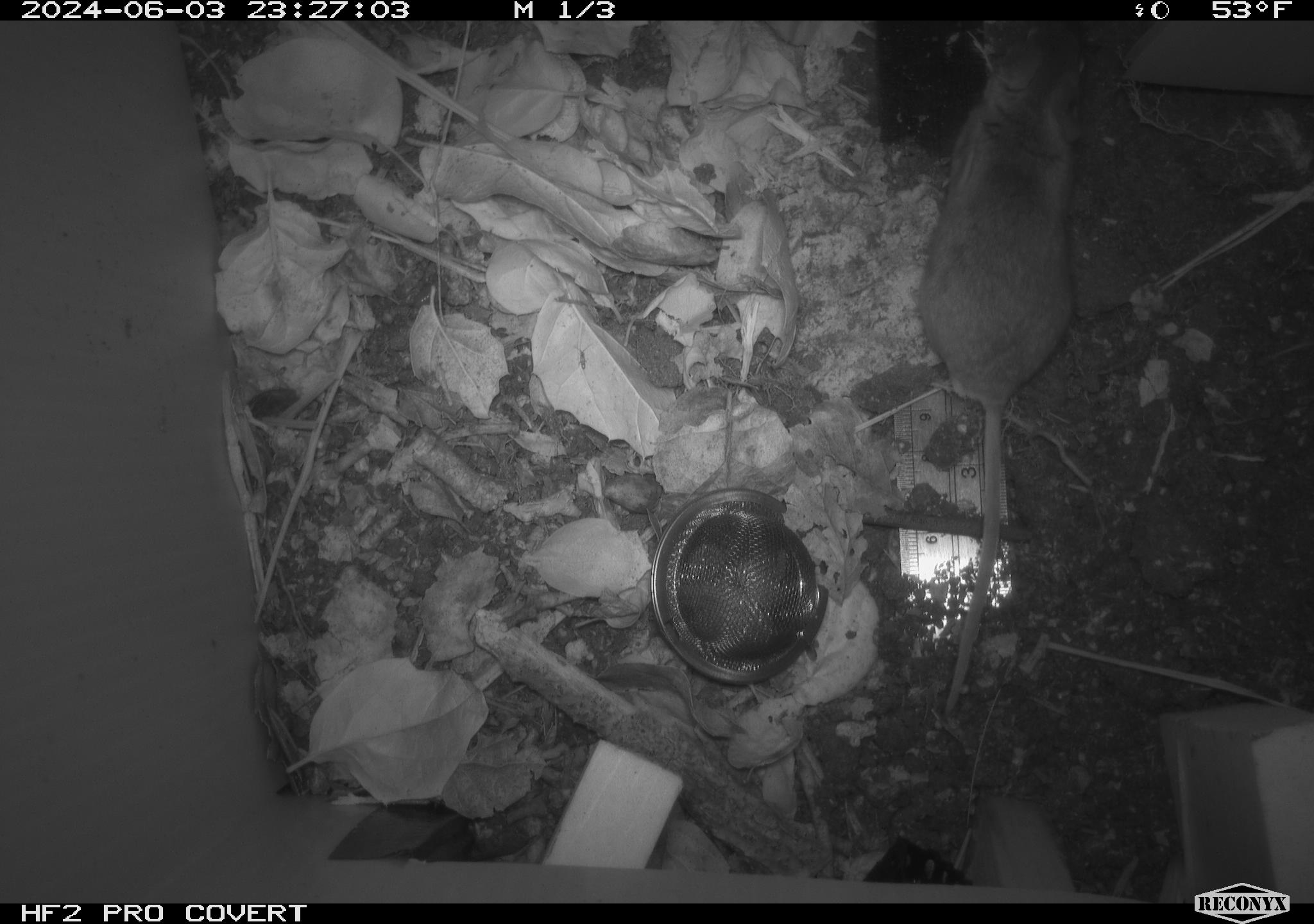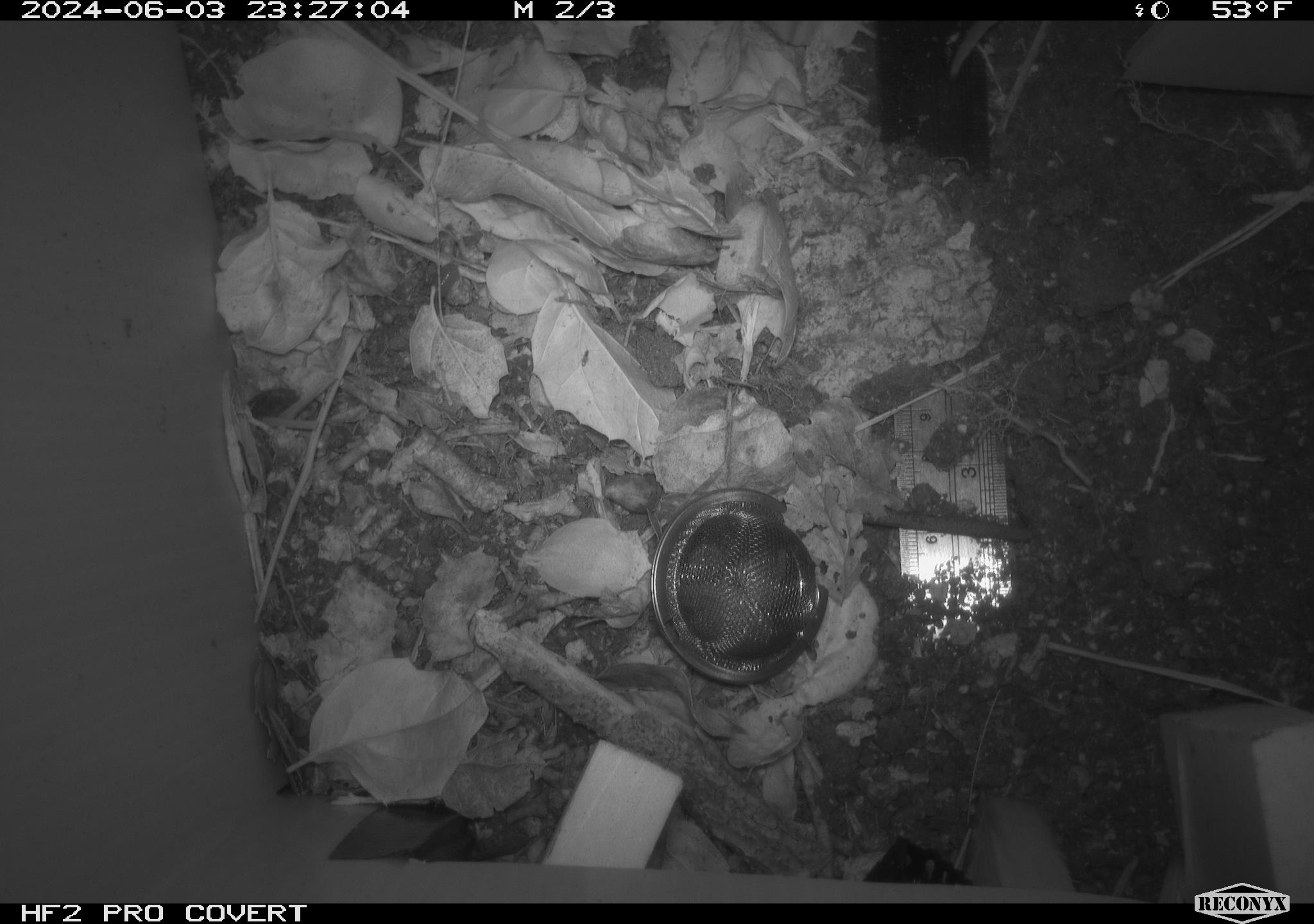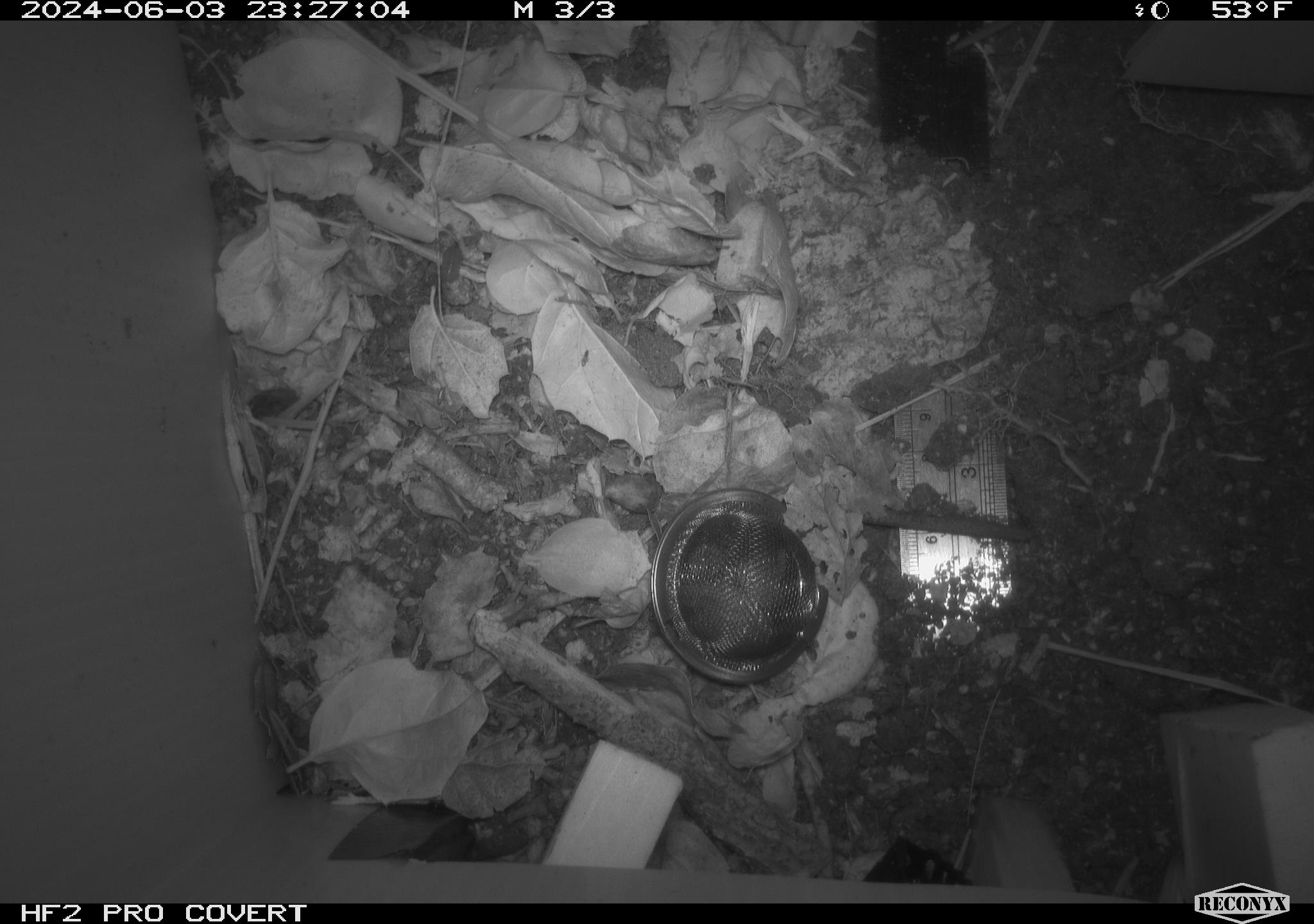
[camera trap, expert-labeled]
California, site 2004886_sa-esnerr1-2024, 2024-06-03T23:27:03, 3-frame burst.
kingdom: Animalia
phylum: Chordata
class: Mammalia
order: Rodentia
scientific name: Rodentia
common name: rodent